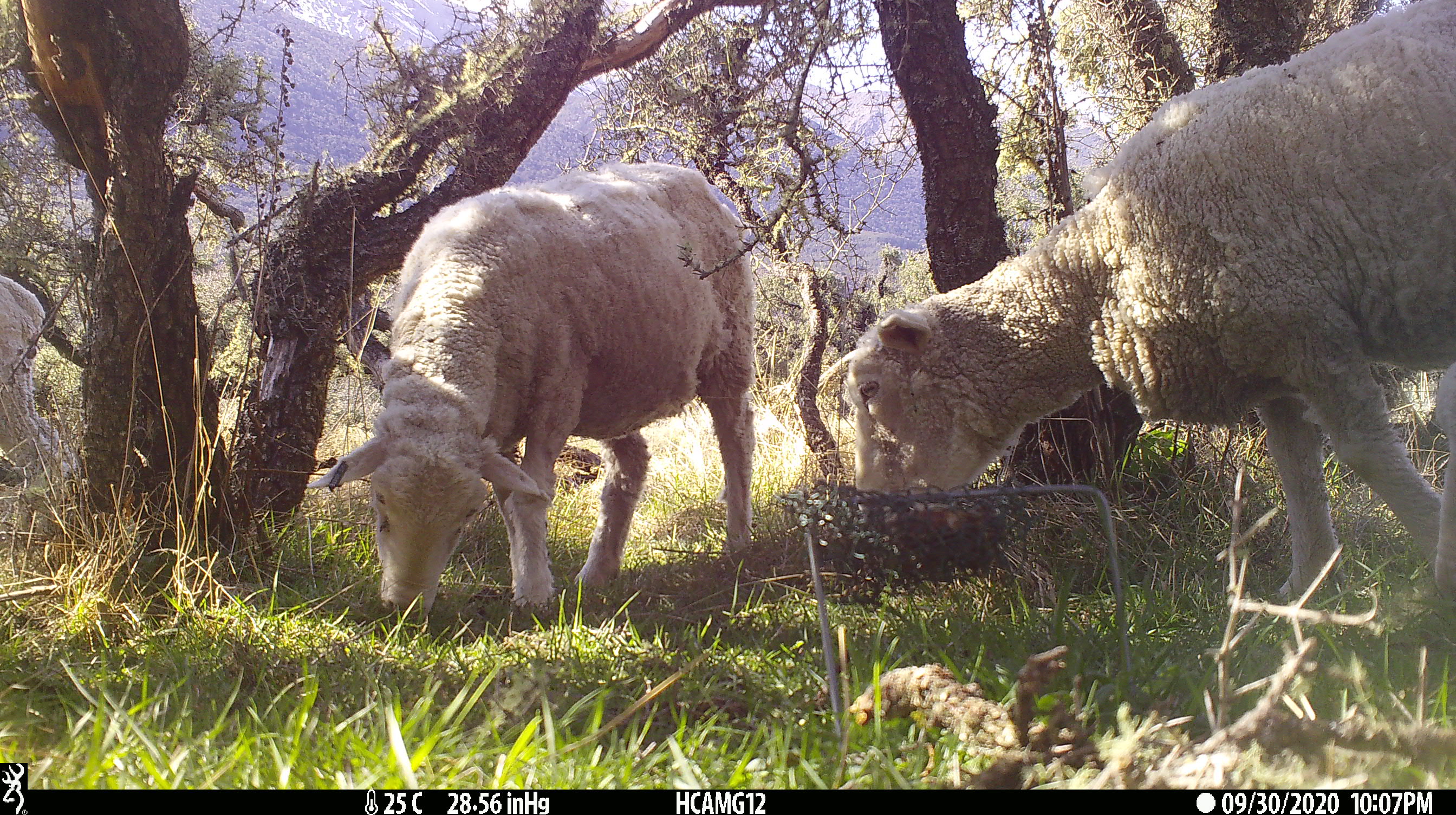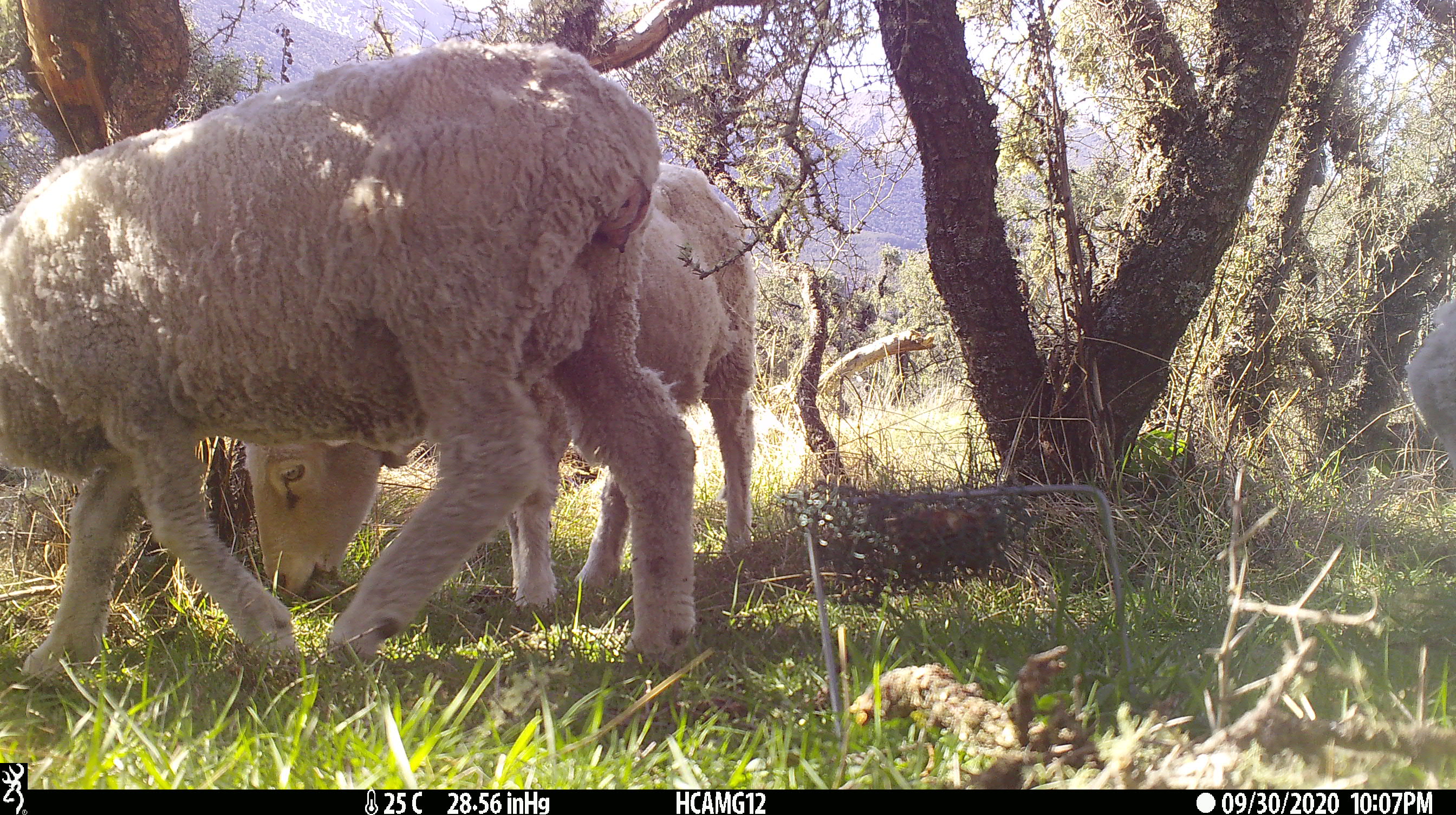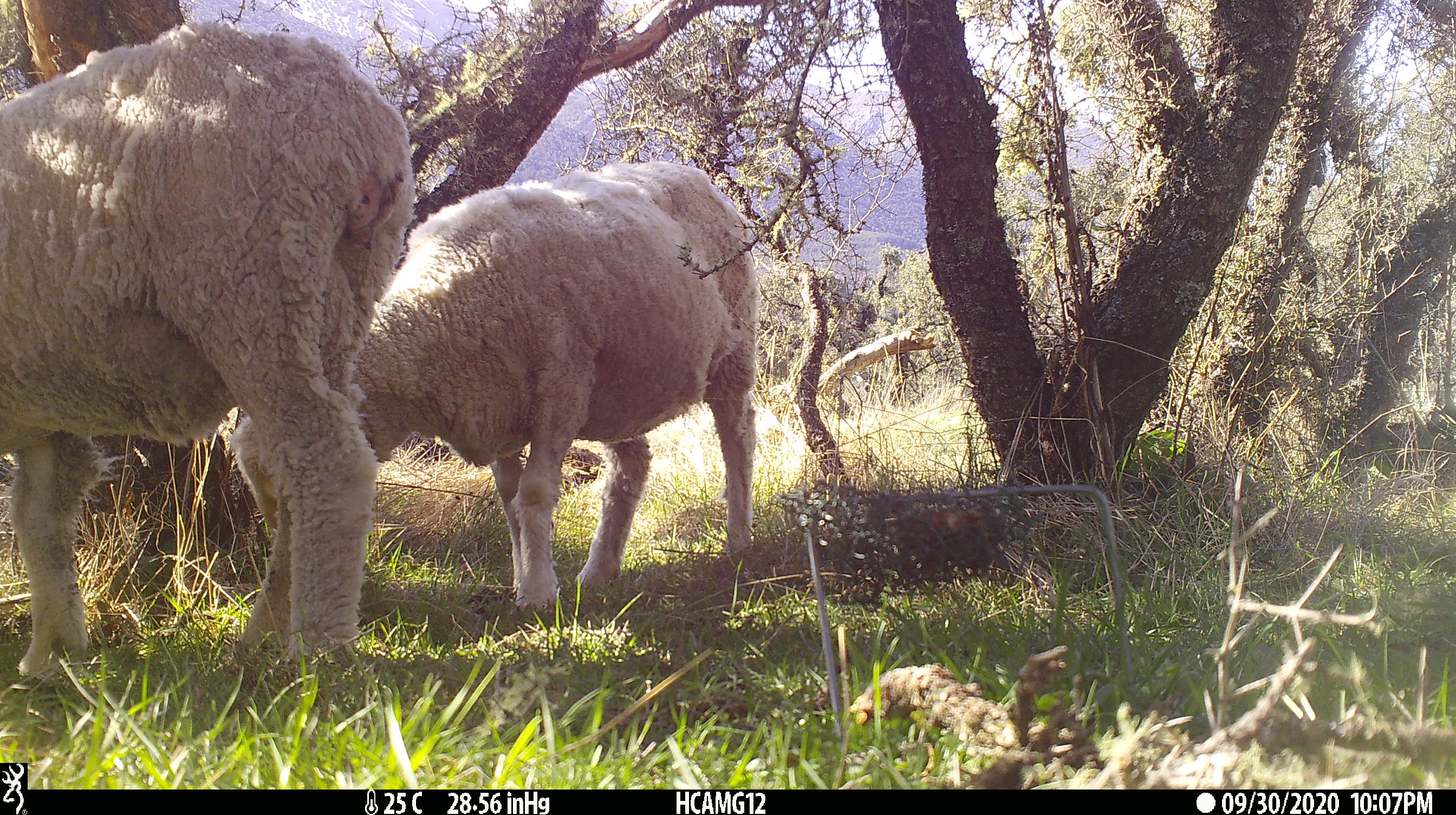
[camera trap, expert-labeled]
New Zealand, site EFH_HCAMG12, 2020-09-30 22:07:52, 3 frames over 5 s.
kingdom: Animalia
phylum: Chordata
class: Mammalia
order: Artiodactyla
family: Bovidae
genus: Ovis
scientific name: Ovis aries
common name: domestic sheep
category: sheep